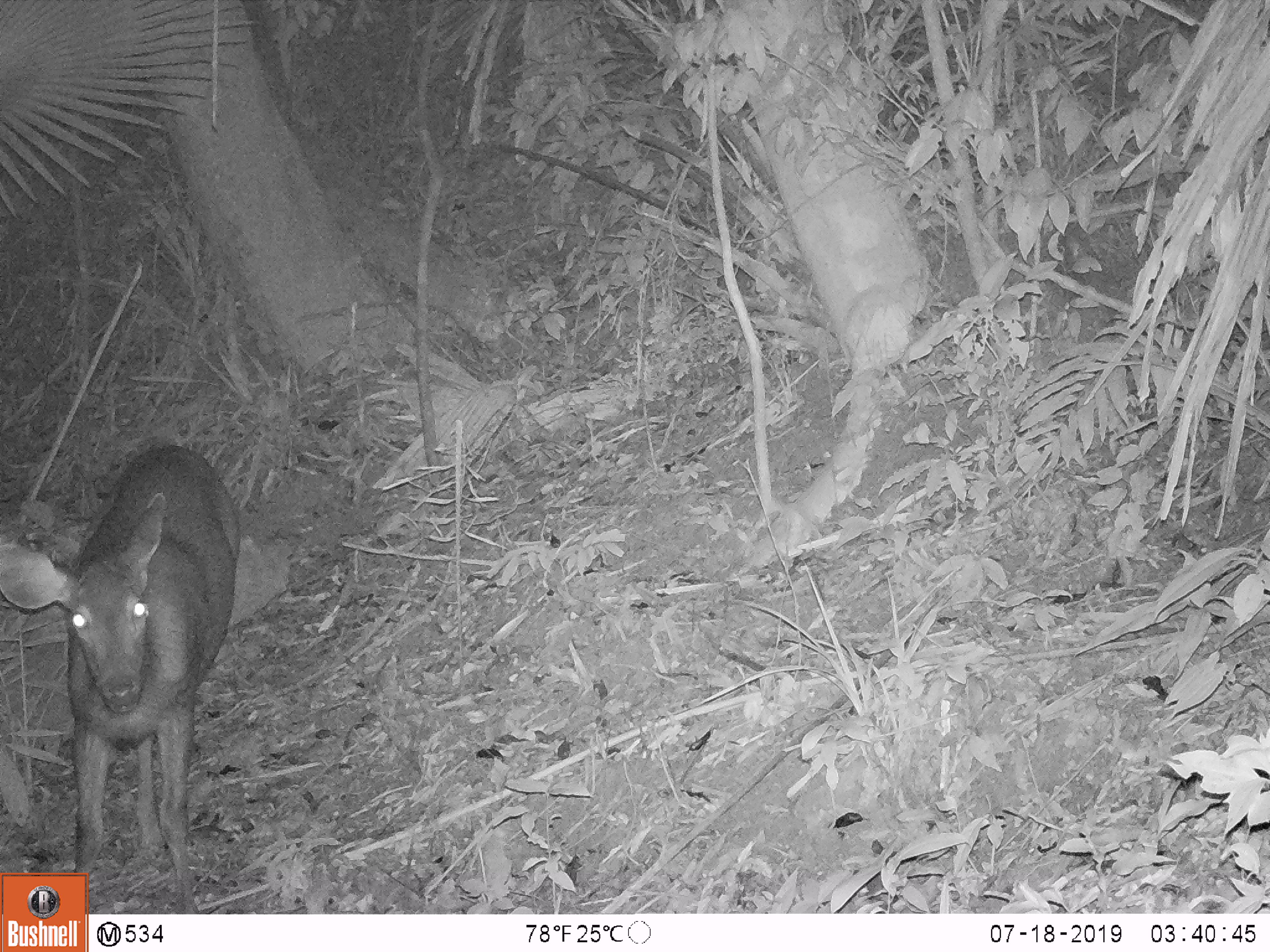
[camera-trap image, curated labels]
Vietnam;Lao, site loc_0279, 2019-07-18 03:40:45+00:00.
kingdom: Animalia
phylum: Chordata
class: Mammalia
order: Artiodactyla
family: Cervidae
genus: Rusa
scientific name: Rusa unicolor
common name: sambar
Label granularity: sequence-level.